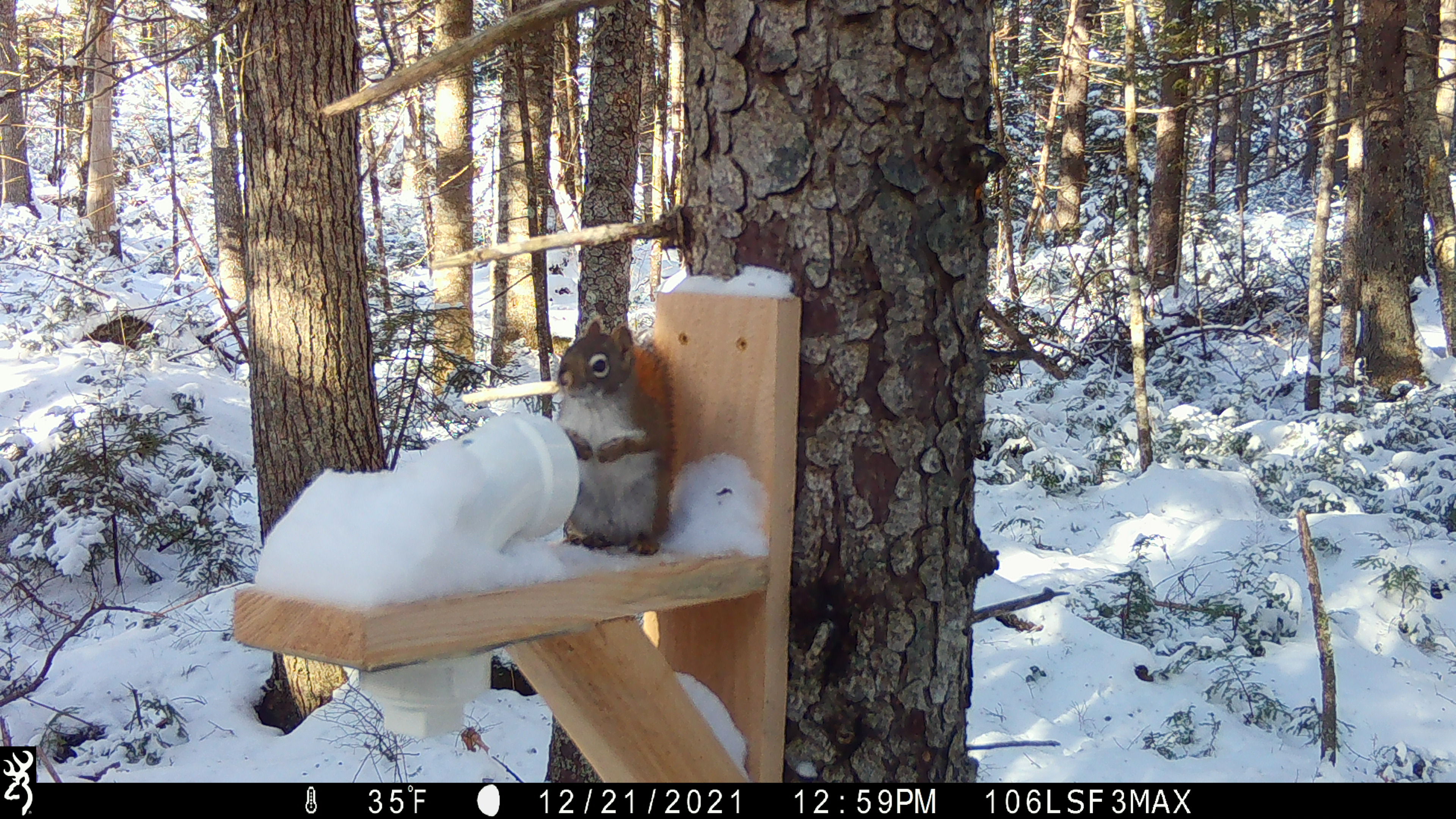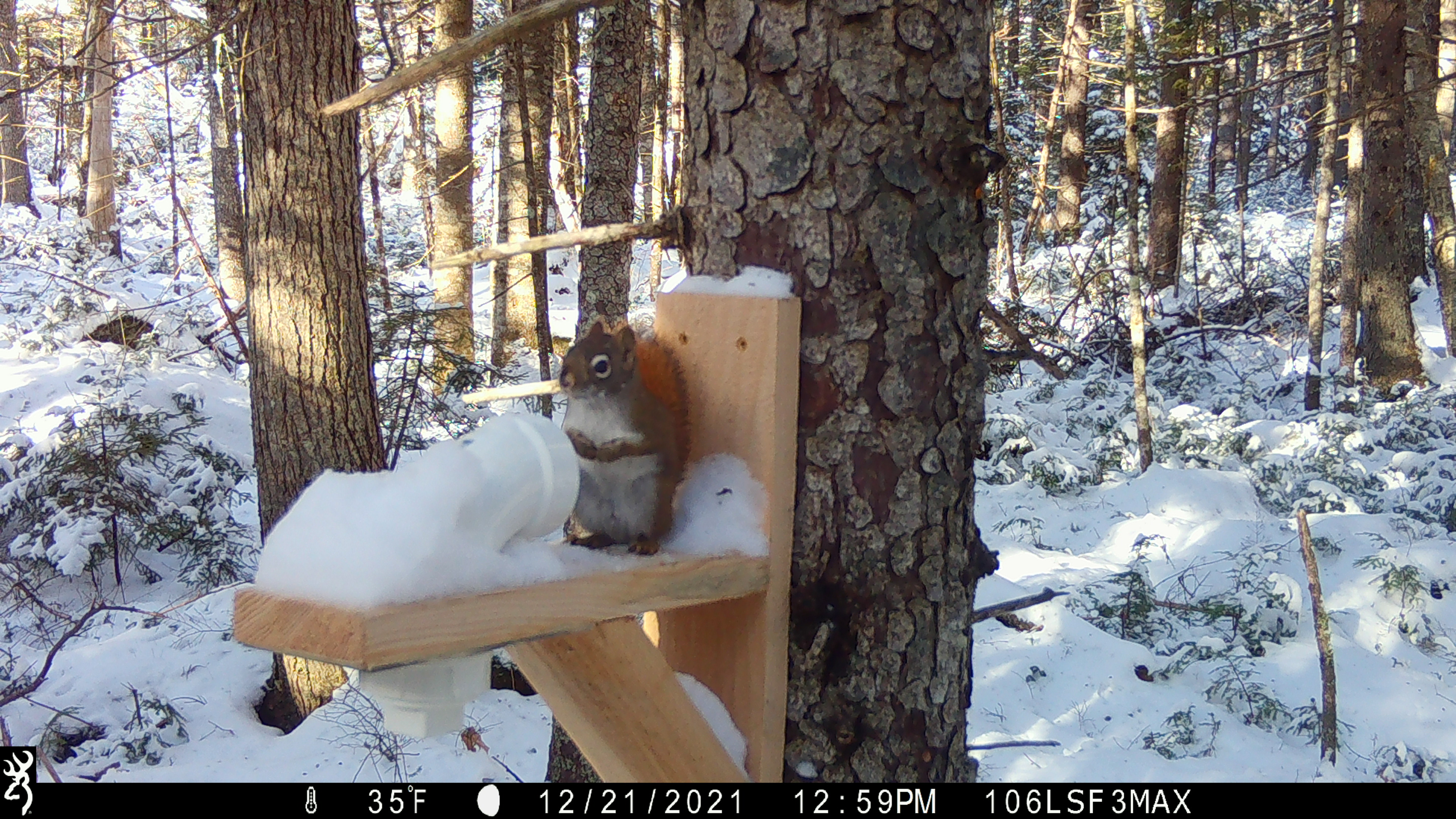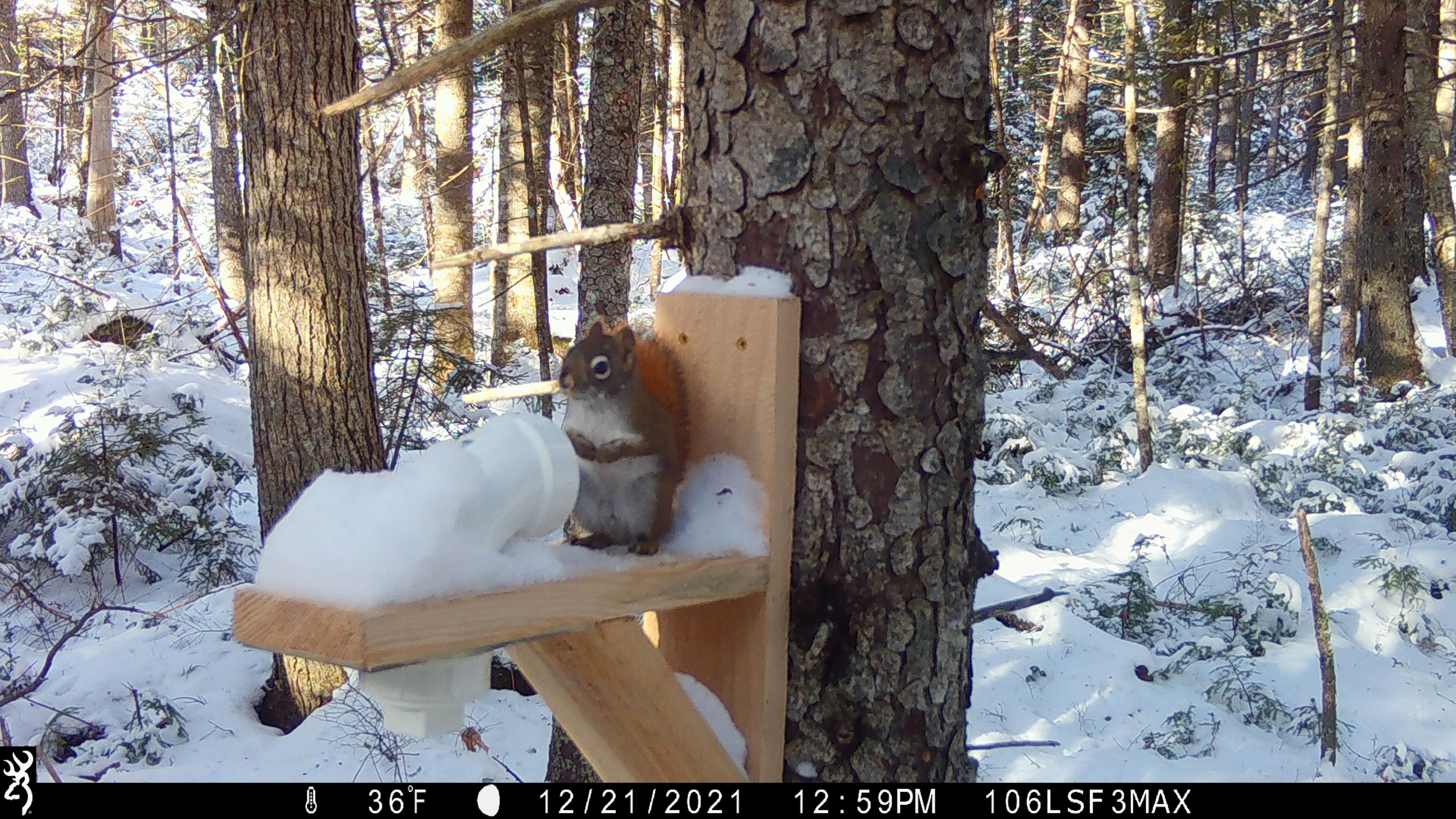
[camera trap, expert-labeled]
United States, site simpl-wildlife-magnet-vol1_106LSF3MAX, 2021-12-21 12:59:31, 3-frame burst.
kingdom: Animalia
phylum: Chordata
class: Mammalia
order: Rodentia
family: Sciuridae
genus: Tamiasciurus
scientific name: Tamiasciurus hudsonicus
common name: red squirrel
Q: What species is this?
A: Red squirrel (Tamiasciurus hudsonicus).